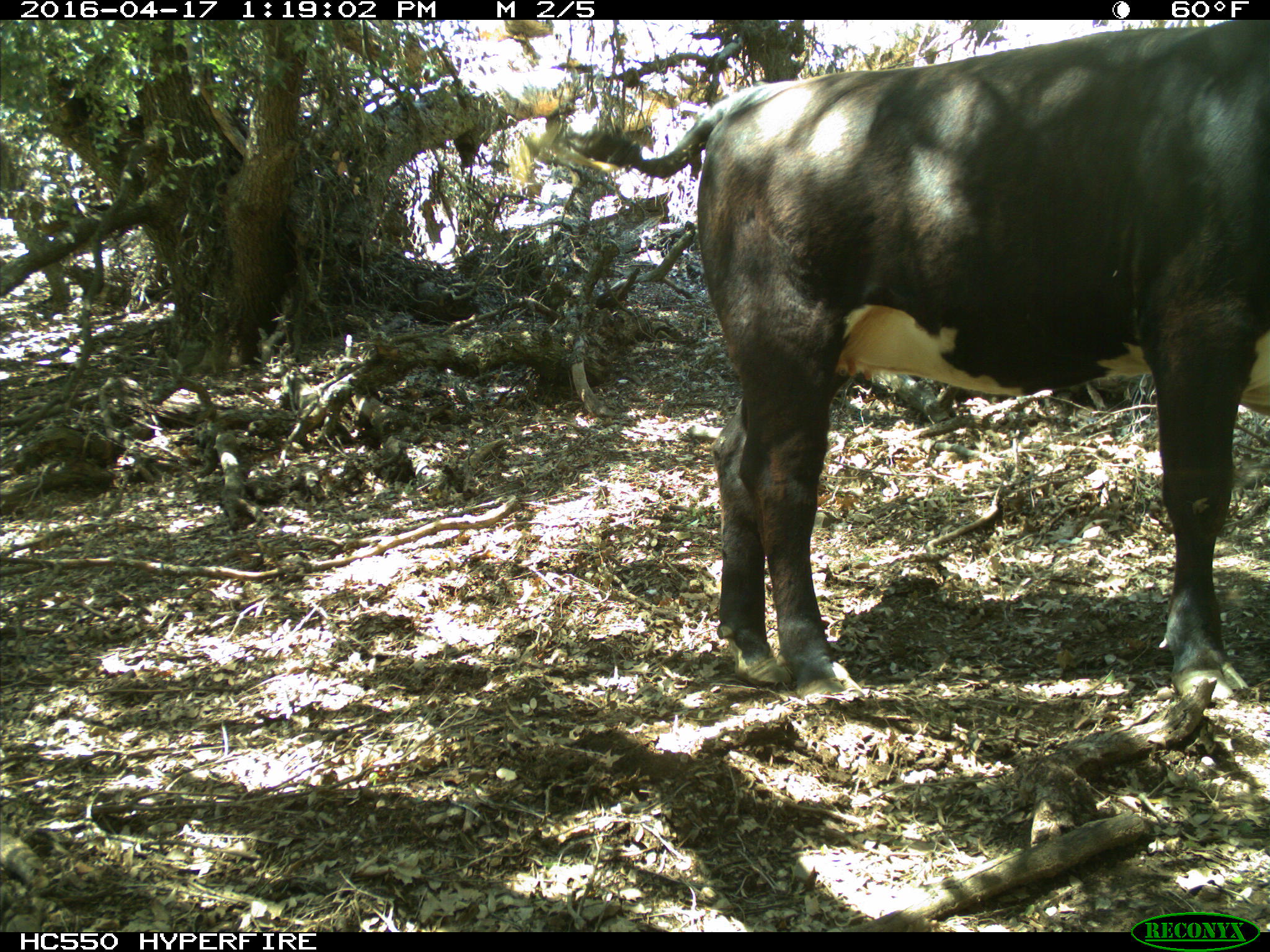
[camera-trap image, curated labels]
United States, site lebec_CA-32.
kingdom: Animalia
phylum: Chordata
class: Mammalia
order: Artiodactyla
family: Bovidae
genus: Bos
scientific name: Bos taurus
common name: domestic cow